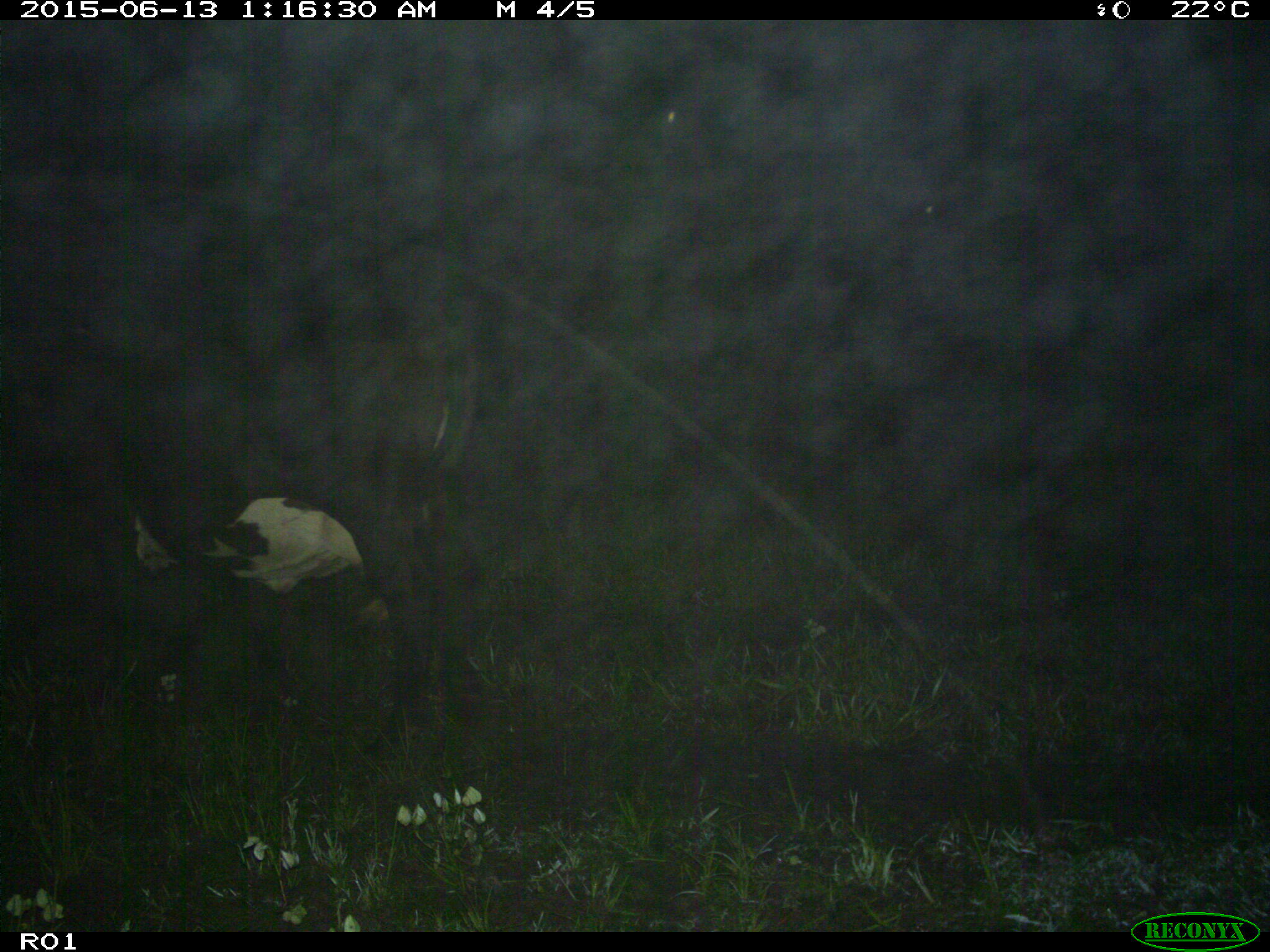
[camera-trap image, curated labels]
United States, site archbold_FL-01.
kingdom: Animalia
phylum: Chordata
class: Mammalia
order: Artiodactyla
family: Bovidae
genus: Bos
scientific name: Bos taurus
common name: domestic cow